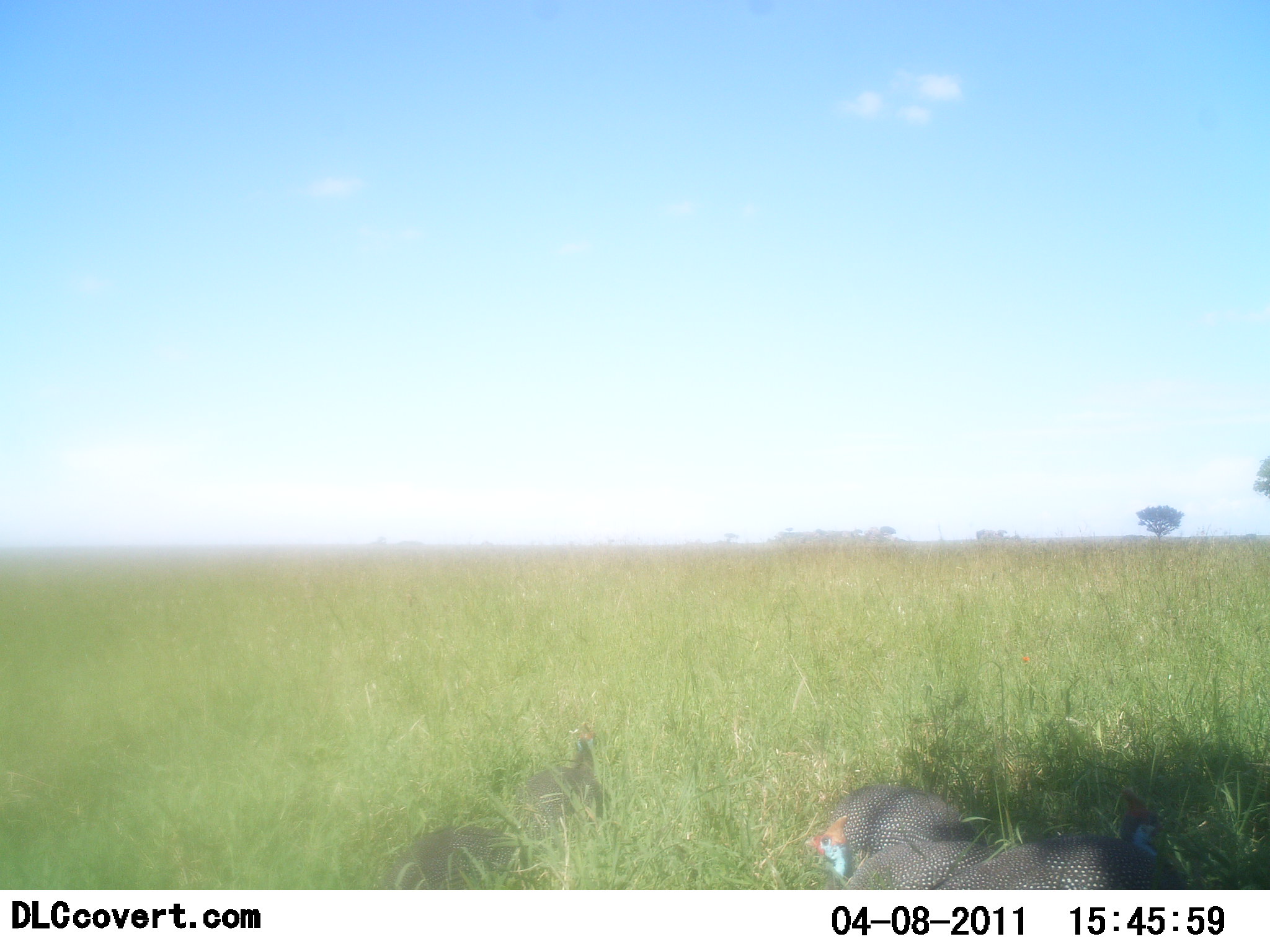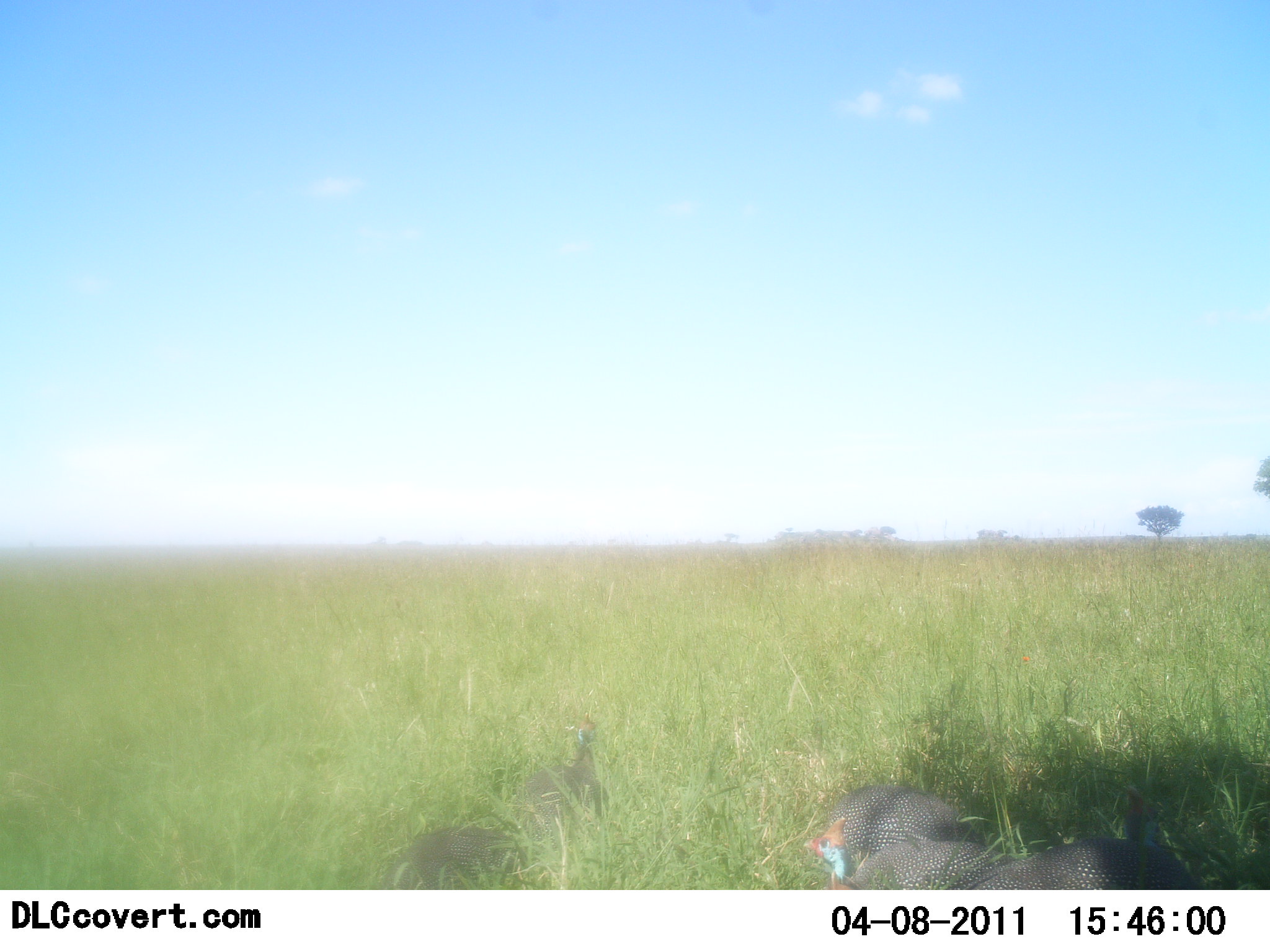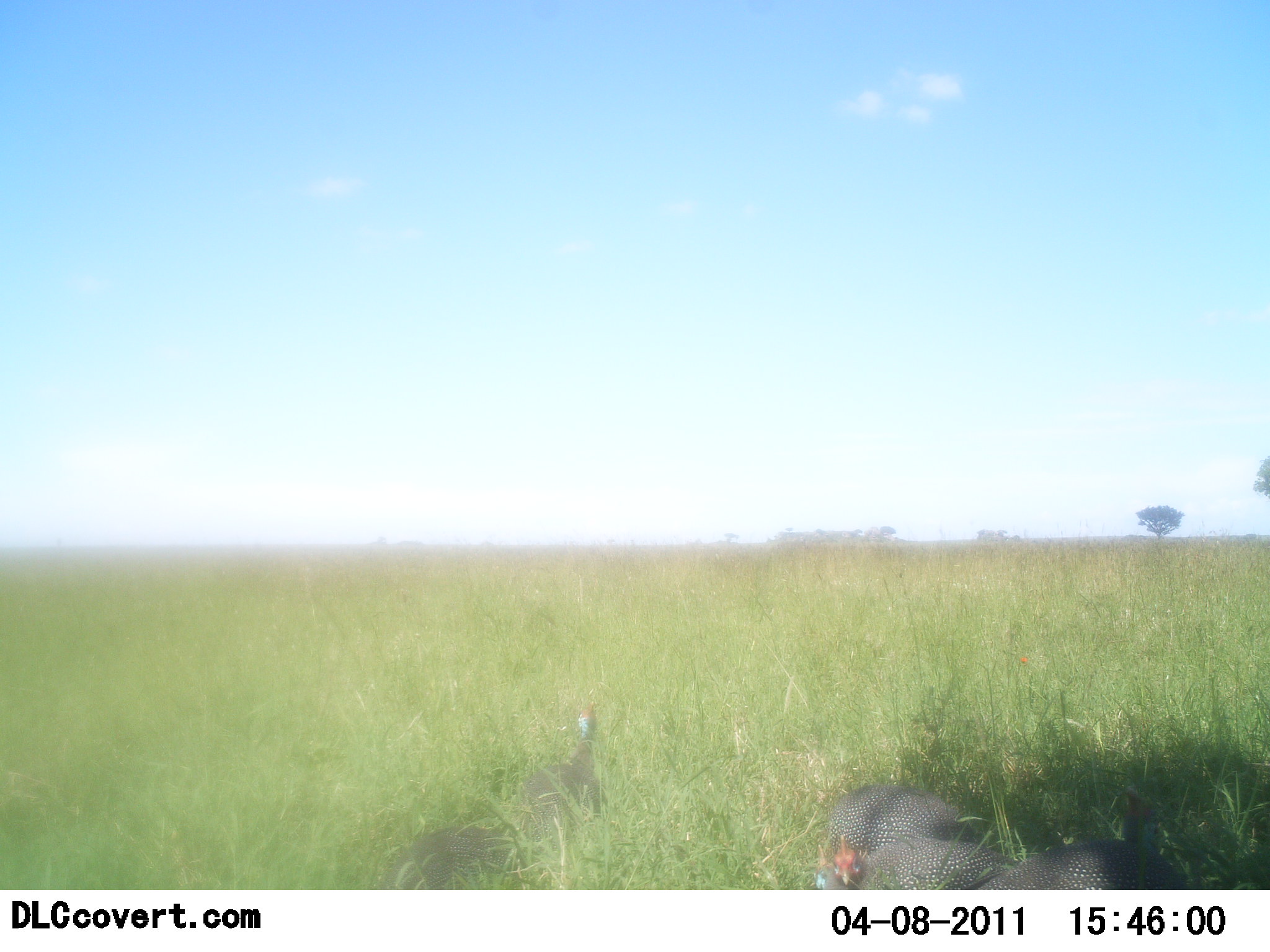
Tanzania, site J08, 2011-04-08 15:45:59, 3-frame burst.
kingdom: Animalia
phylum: Chordata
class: Aves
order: Galliformes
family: Numididae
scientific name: Numididae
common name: guinea fowl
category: guineafowl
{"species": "guineafowl (guinea fowl) (Numididae)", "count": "5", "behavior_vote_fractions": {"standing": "50%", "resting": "30%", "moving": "10%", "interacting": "10%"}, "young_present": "0%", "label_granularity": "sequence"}